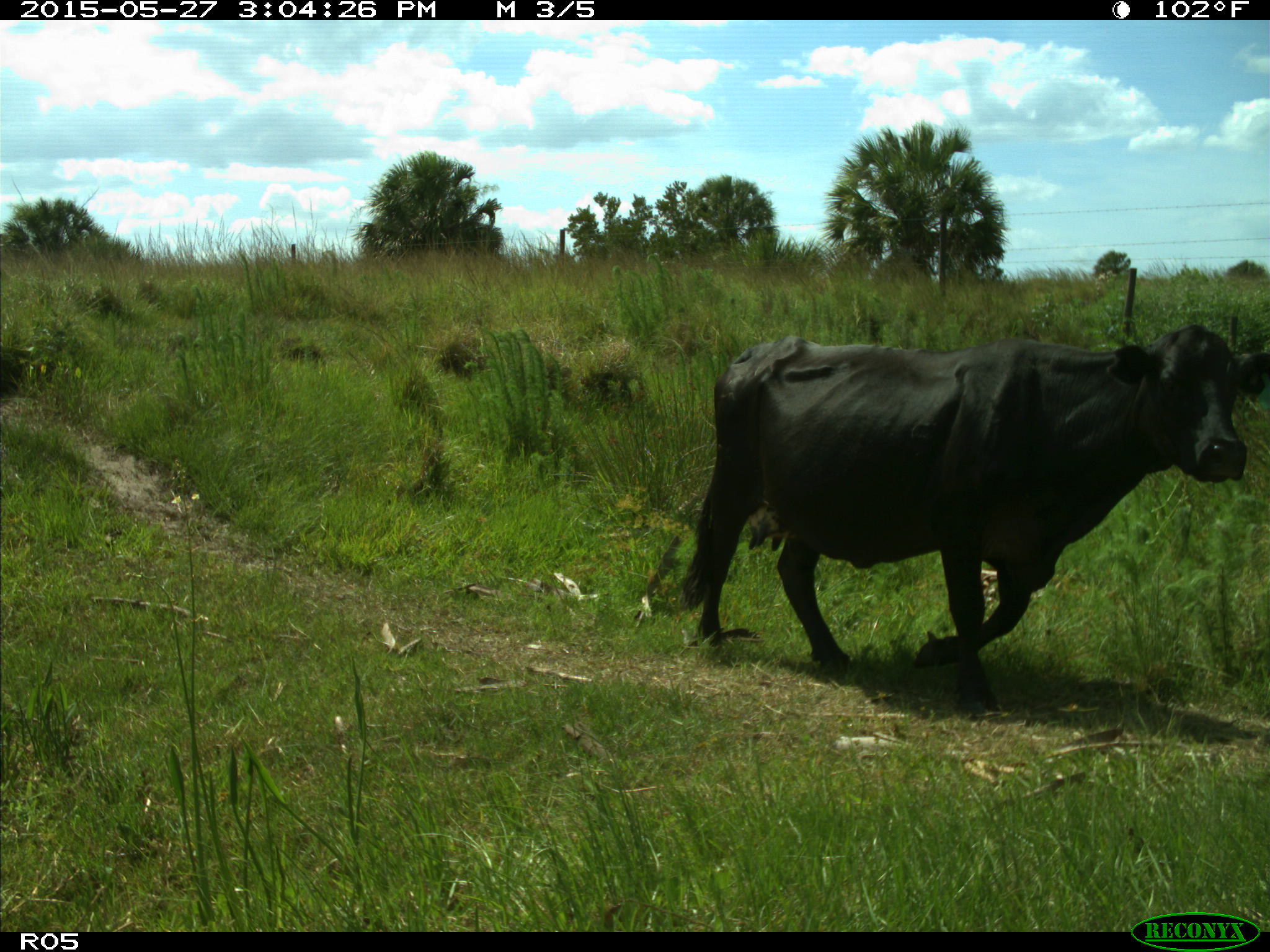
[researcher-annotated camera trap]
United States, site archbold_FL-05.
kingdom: Animalia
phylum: Chordata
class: Mammalia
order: Artiodactyla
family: Bovidae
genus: Bos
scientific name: Bos taurus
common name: domestic cow